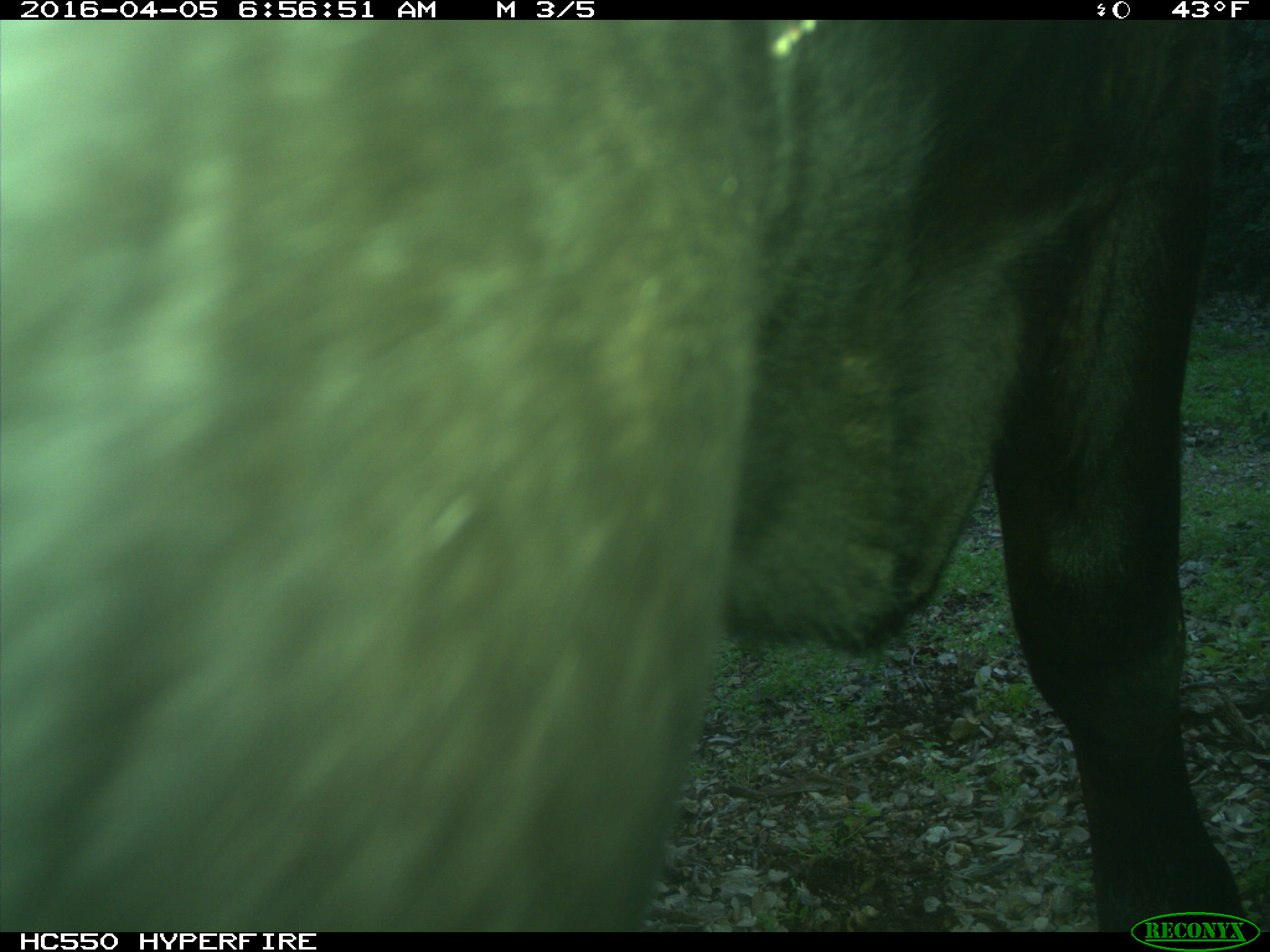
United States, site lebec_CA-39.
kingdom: Animalia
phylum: Chordata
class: Mammalia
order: Artiodactyla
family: Bovidae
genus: Bos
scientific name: Bos taurus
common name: domestic cow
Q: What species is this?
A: Bos taurus (domestic cow).